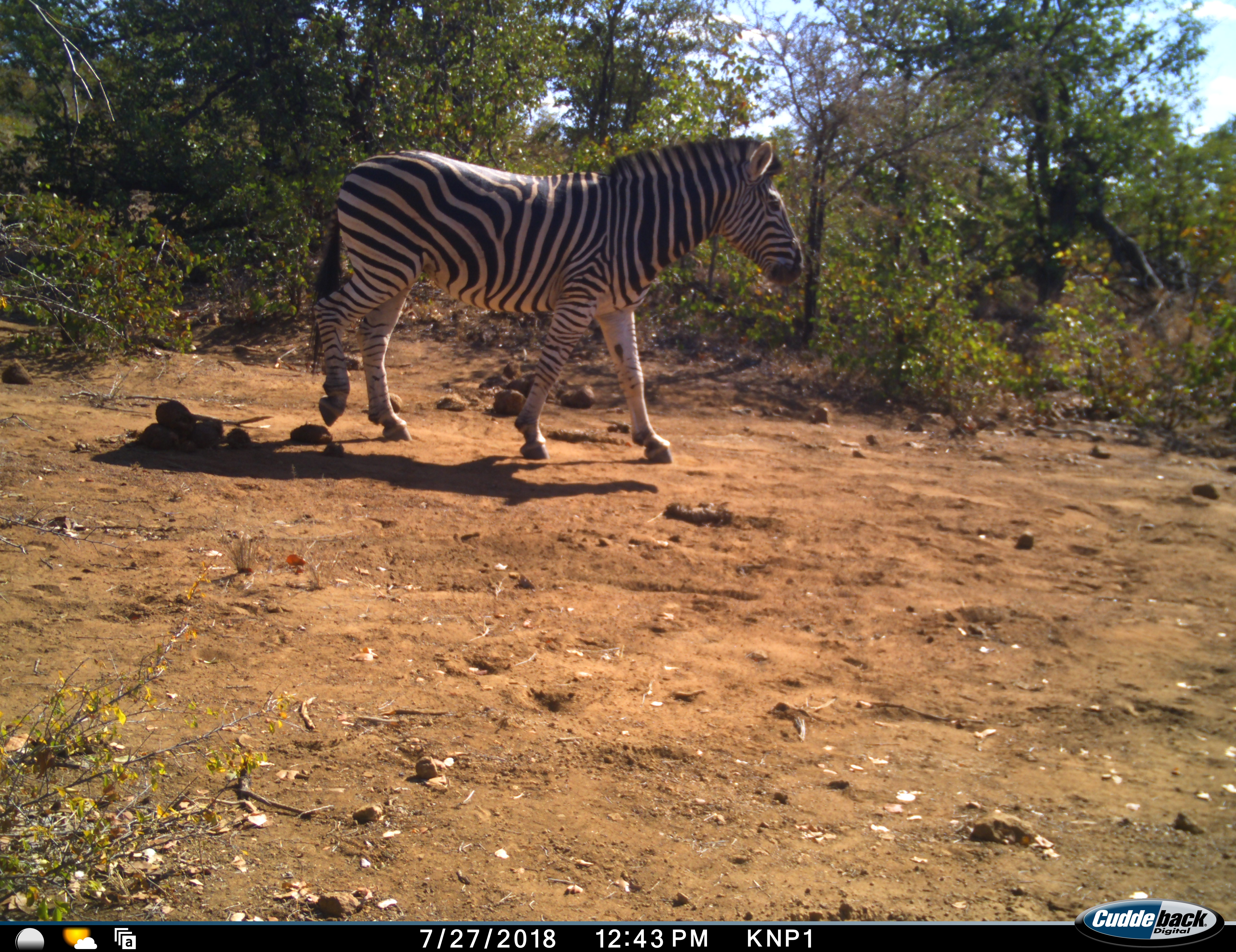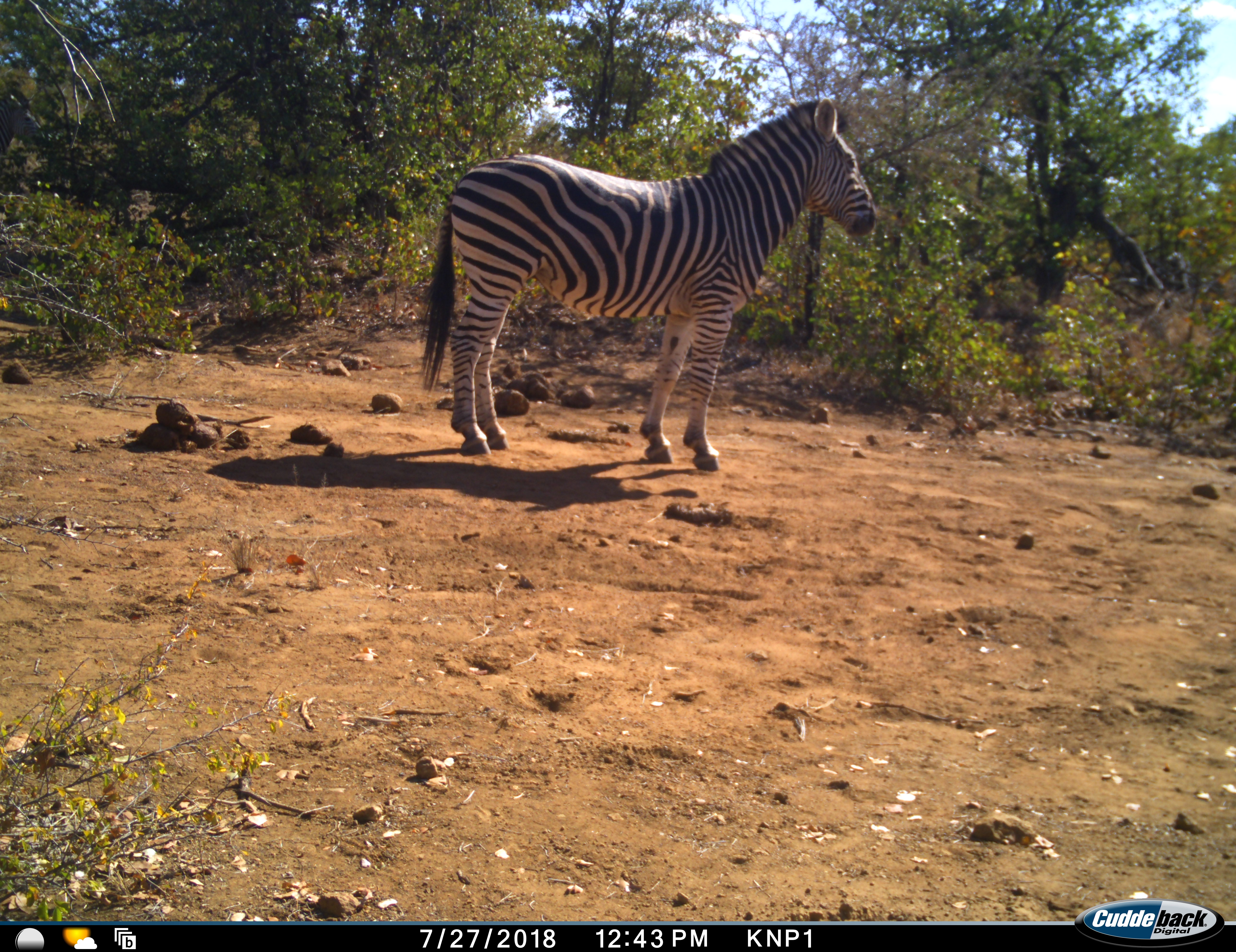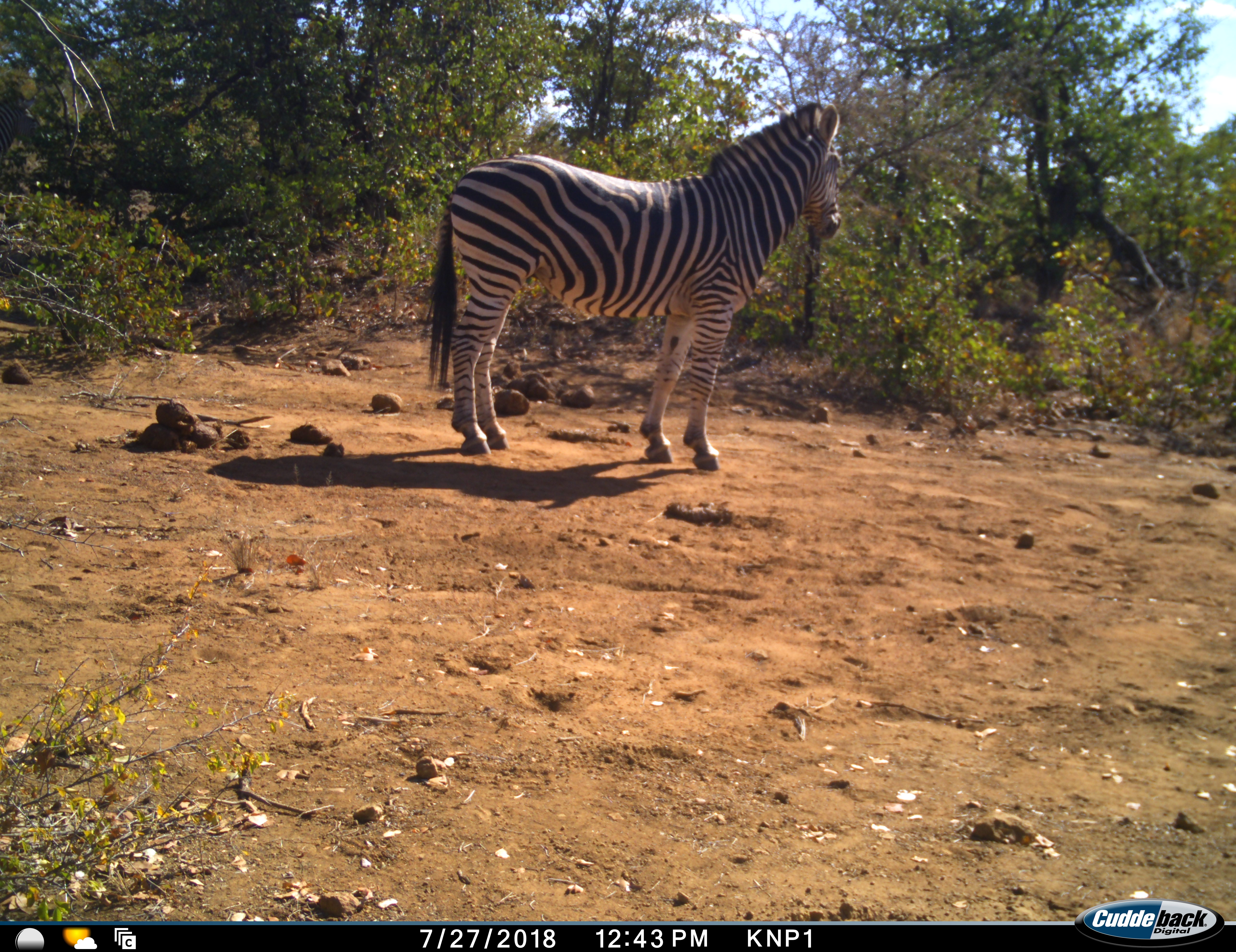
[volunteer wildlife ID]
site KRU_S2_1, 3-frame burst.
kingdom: Animalia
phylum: Chordata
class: Mammalia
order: Perissodactyla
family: Equidae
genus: Equus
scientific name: Equus quagga burchellii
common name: burchell's zebra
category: zebraburchells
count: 1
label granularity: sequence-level